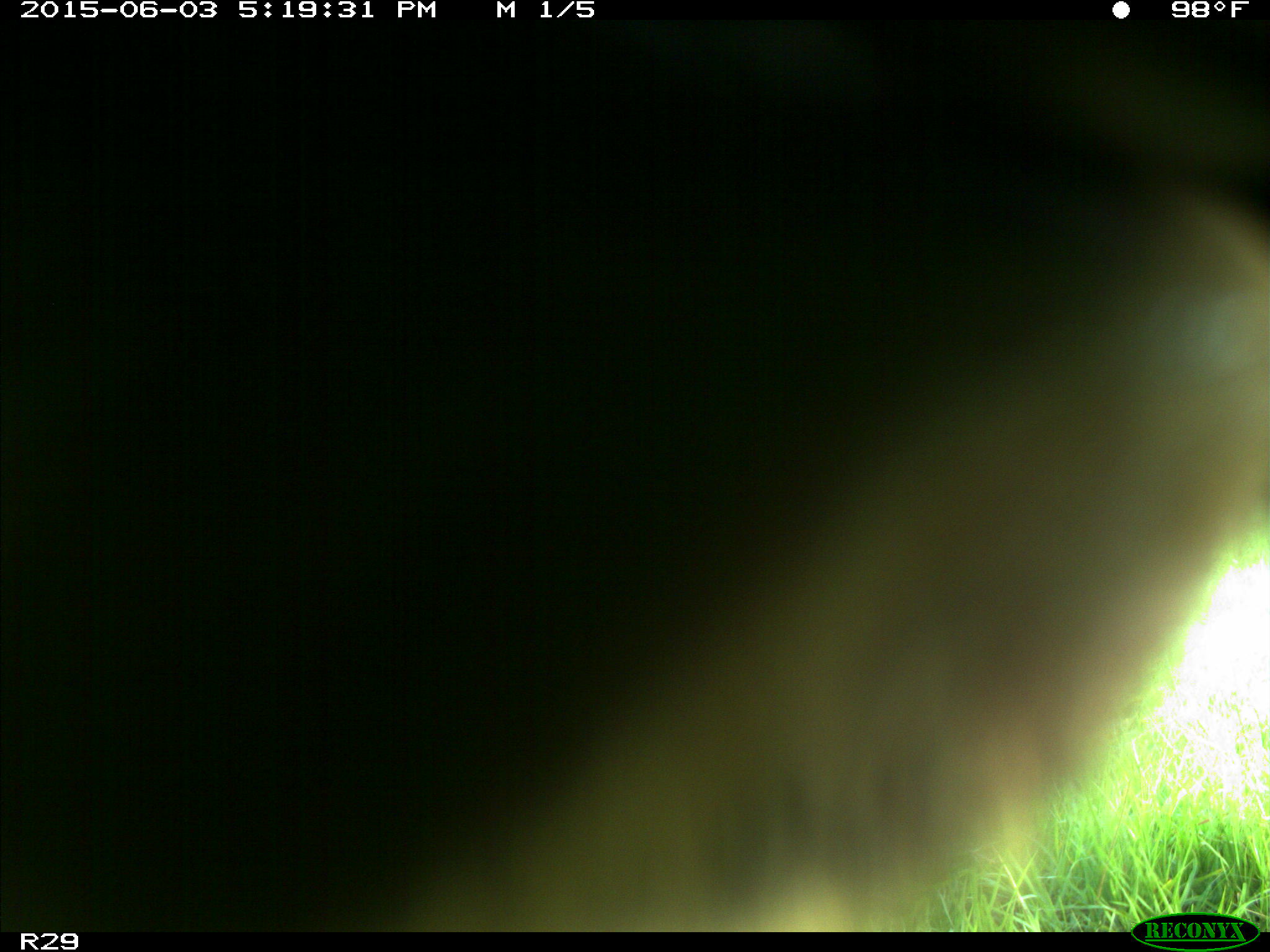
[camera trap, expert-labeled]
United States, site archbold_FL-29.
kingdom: Animalia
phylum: Chordata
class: Mammalia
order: Artiodactyla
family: Bovidae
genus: Bos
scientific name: Bos taurus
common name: domestic cow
Bos taurus (domestic cow).